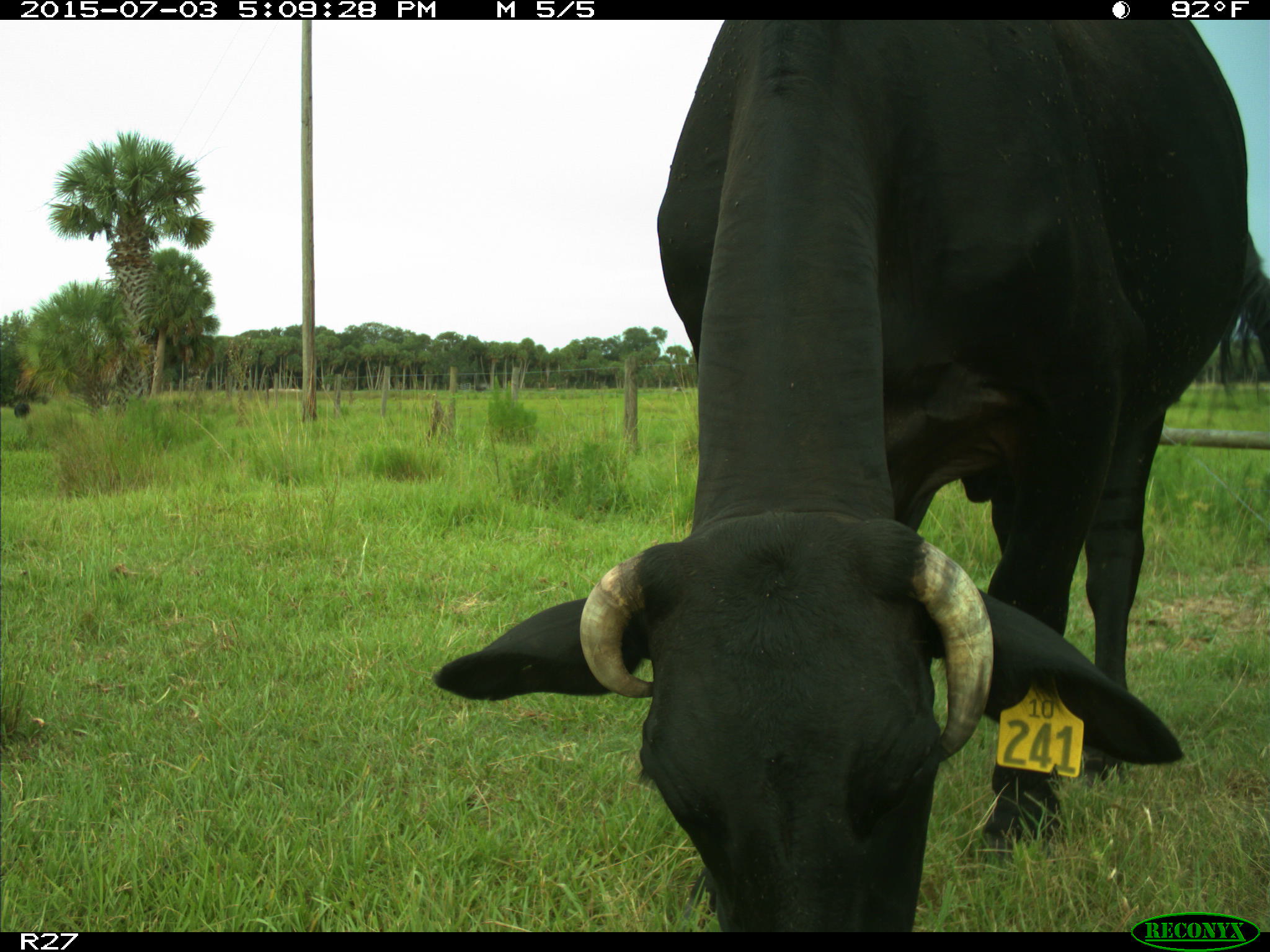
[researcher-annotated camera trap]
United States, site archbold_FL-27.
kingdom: Animalia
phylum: Chordata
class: Mammalia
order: Artiodactyla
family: Bovidae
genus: Bos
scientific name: Bos taurus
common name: domestic cow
Bos taurus (domestic cow).